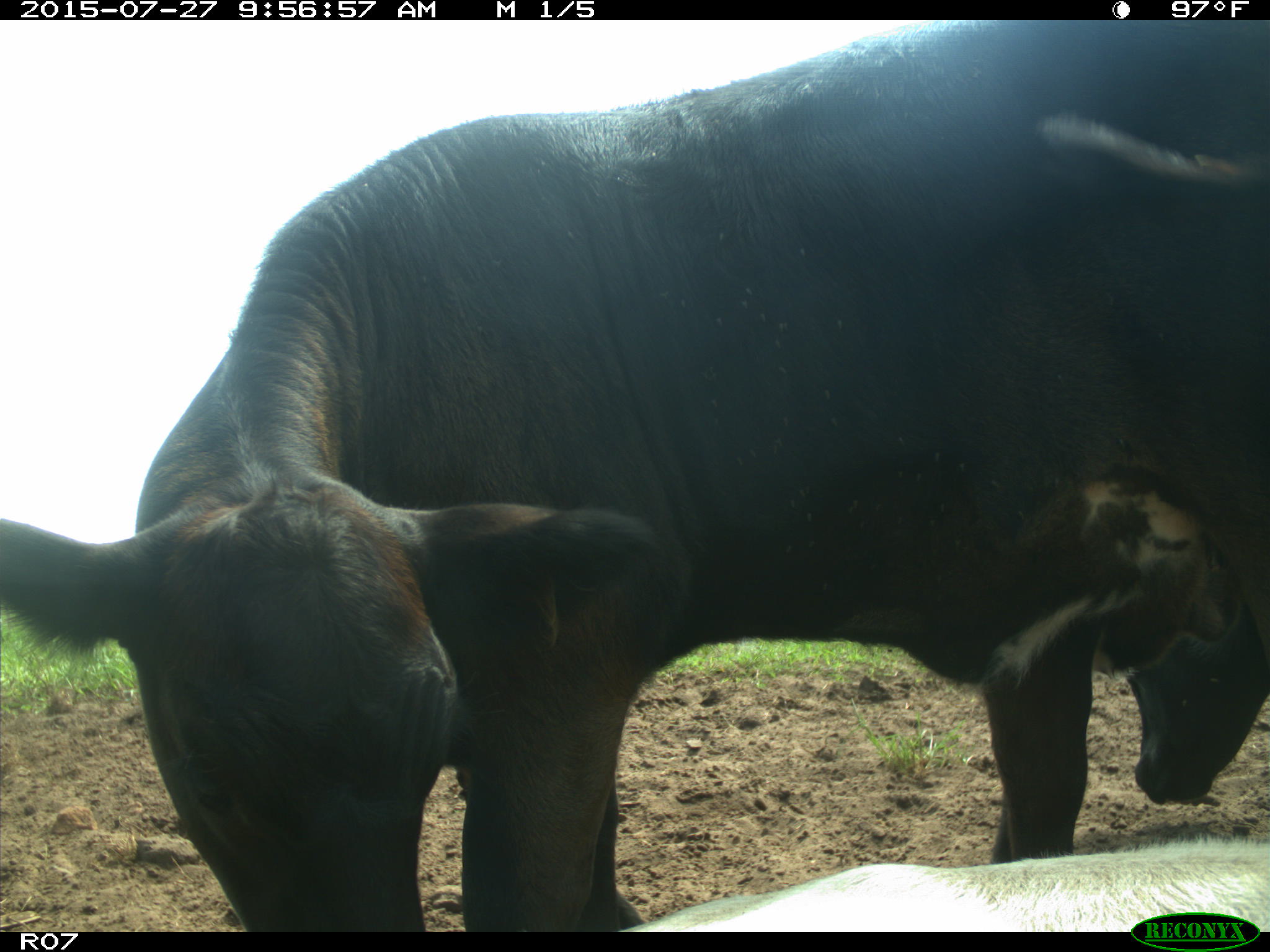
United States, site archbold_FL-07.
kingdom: Animalia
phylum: Chordata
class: Mammalia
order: Artiodactyla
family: Bovidae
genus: Bos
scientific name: Bos taurus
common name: domestic cow